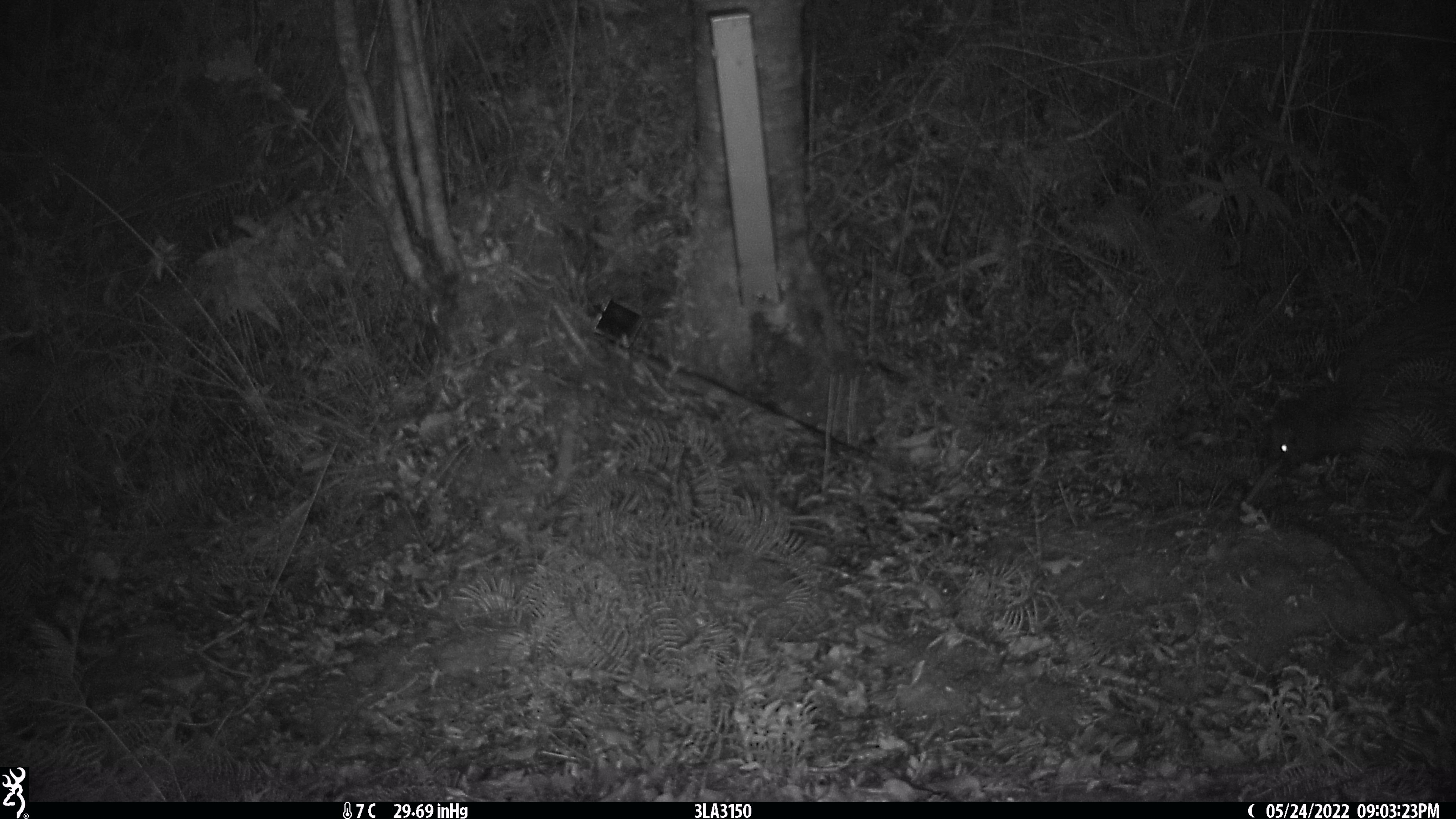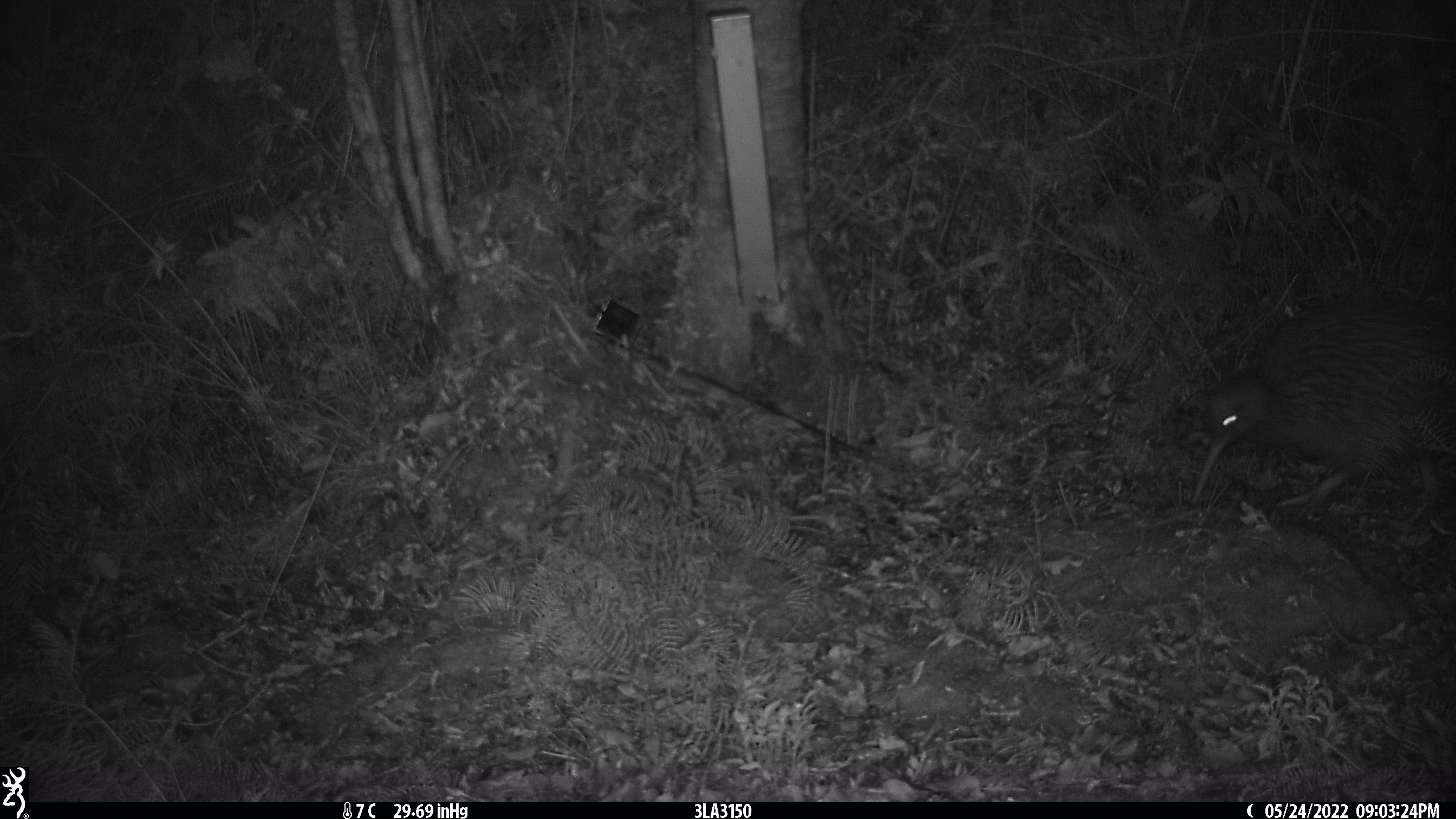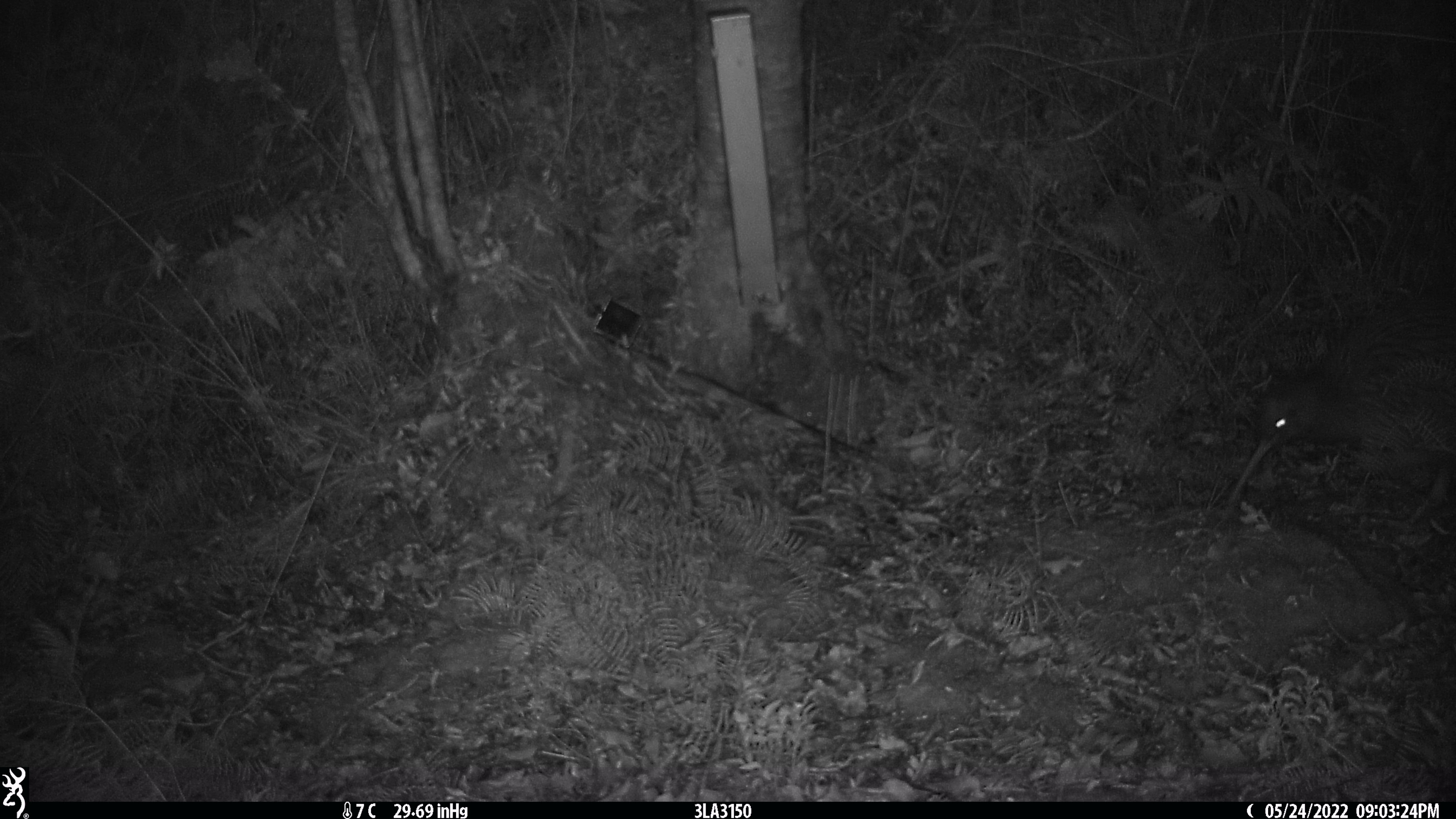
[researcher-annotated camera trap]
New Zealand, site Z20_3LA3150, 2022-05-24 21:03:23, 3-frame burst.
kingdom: Animalia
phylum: Chordata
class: Aves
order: Apterygiformes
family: Apterygidae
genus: Apteryx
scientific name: Apteryx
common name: kiwi